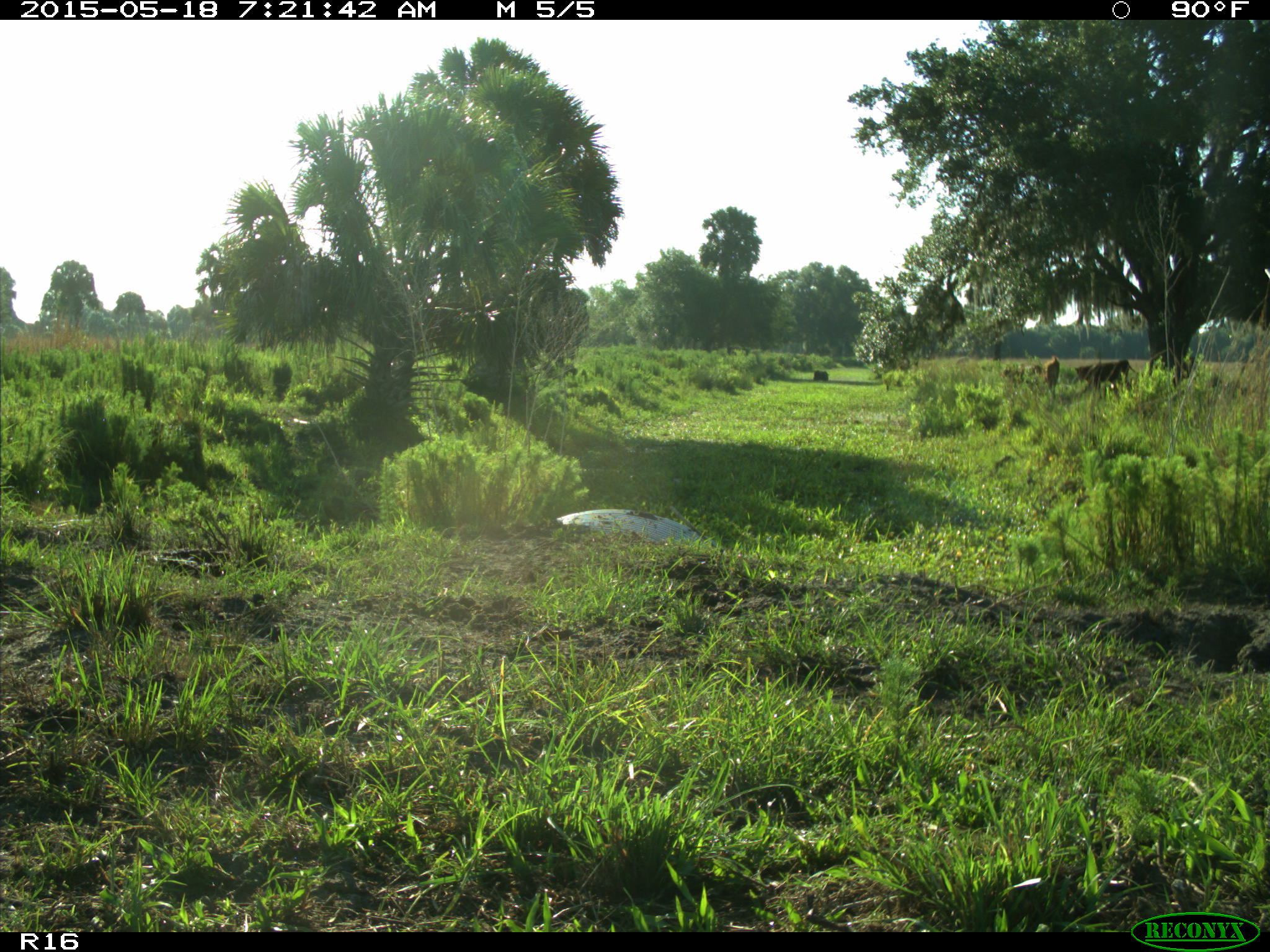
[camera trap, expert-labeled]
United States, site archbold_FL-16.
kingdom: Animalia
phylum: Chordata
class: Mammalia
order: Artiodactyla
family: Bovidae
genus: Bos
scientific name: Bos taurus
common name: domestic cow